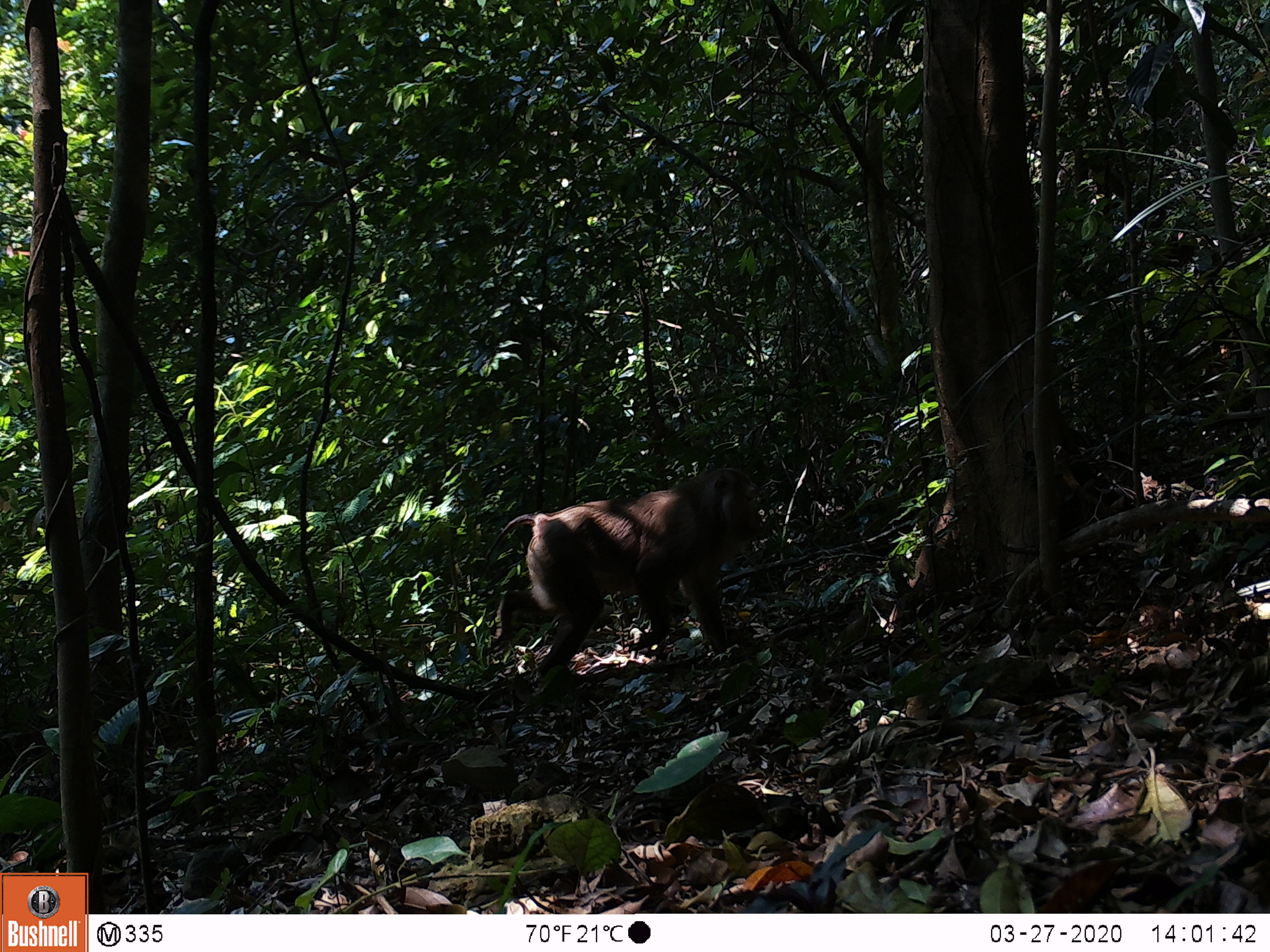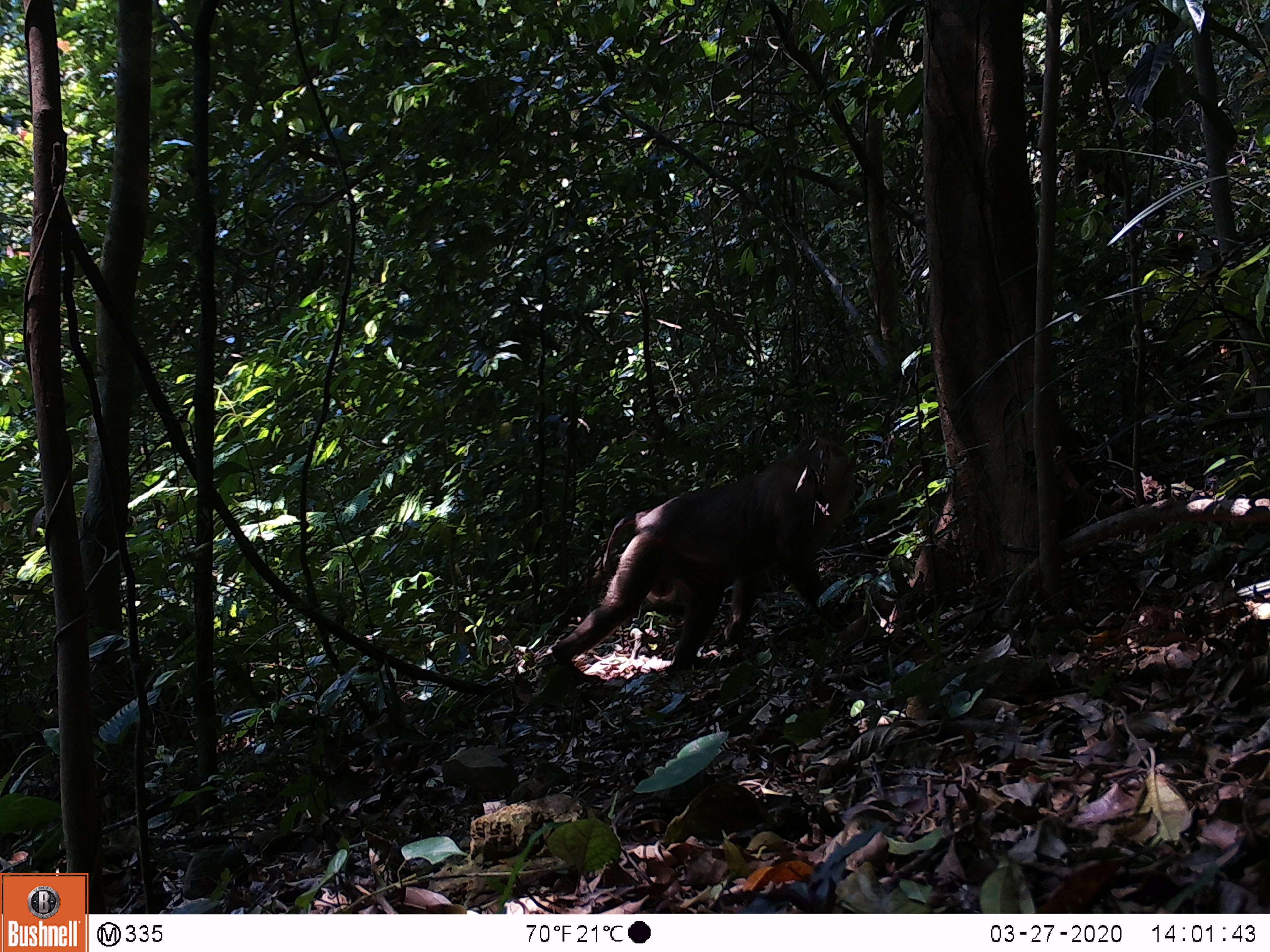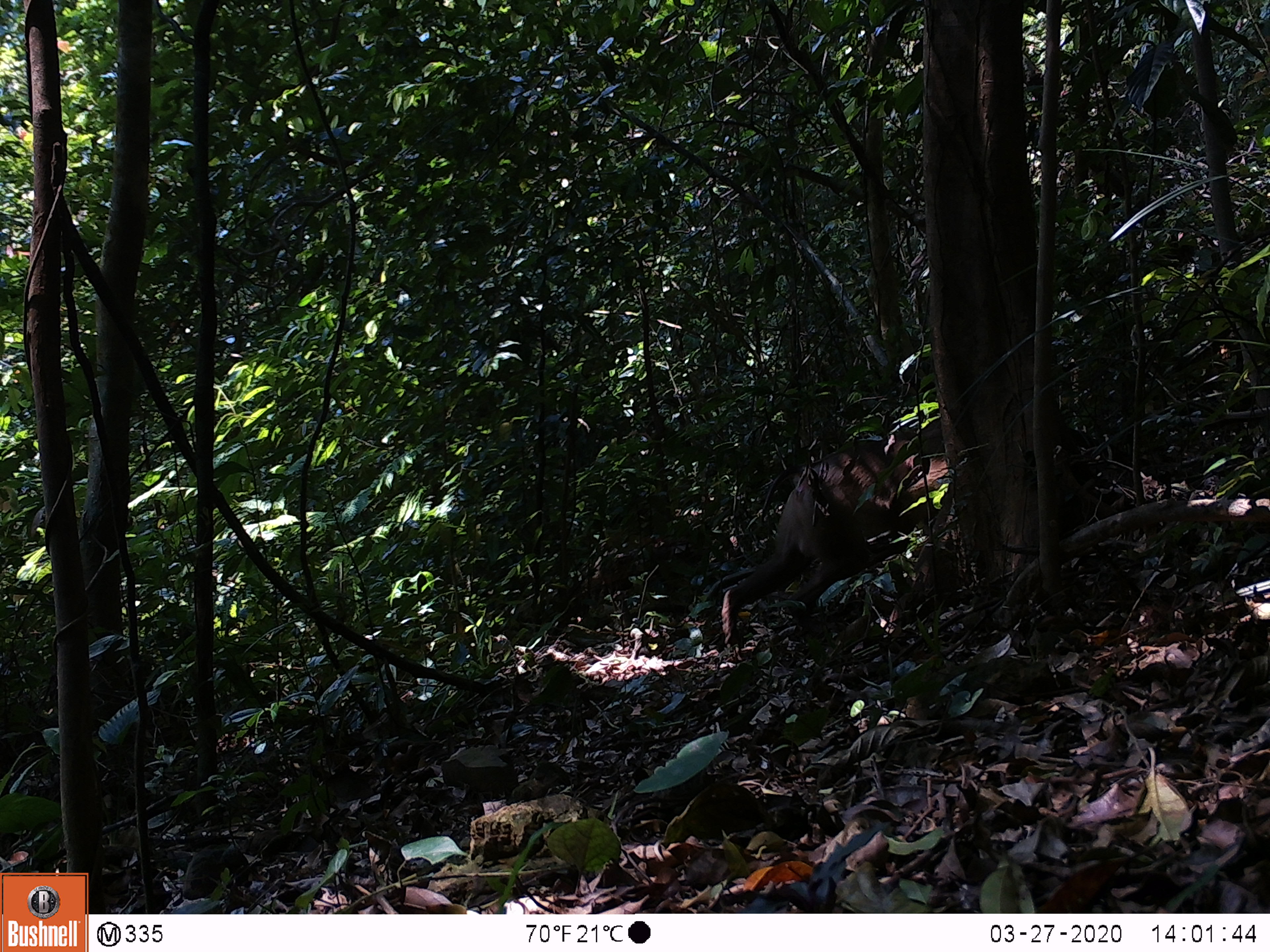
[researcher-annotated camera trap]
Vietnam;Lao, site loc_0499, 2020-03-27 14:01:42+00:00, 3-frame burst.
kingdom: Animalia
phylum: Chordata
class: Mammalia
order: Primates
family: Cercopithecidae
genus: Macaca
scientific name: Macaca nemestrina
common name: pig-tailed macaque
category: pig tailed macaque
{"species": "pig tailed macaque (pig-tailed macaque) (Macaca nemestrina)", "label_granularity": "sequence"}